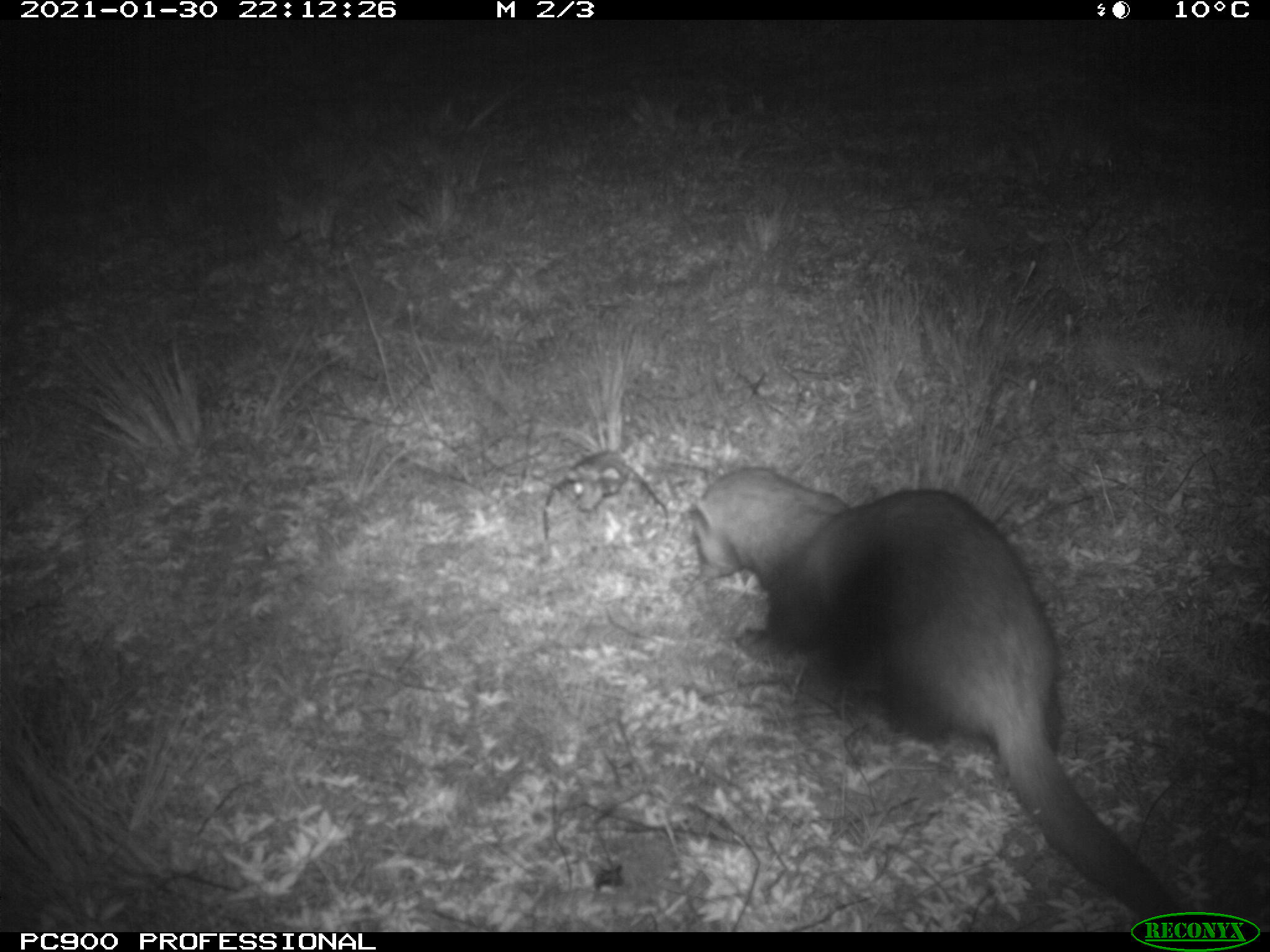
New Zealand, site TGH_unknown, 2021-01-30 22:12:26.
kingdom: Animalia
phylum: Chordata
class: Mammalia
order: Carnivora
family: Mustelidae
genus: Mustela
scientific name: Mustela furo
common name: ferret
Ferret (Mustela furo).